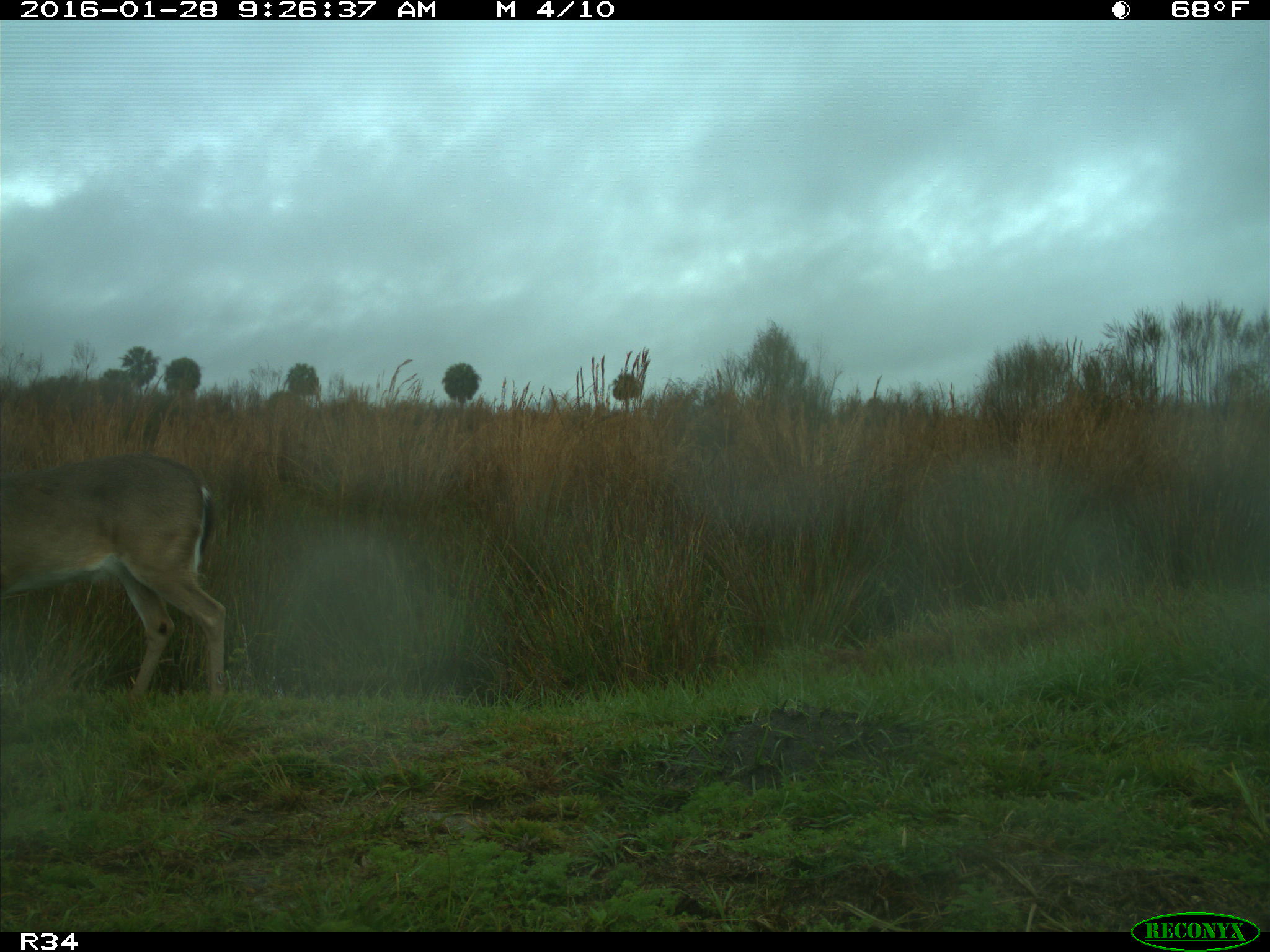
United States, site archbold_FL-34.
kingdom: Animalia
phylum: Chordata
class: Mammalia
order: Artiodactyla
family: Cervidae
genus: Odocoileus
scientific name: Odocoileus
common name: deer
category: unidentified deer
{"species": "unidentified deer (deer) (Odocoileus)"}